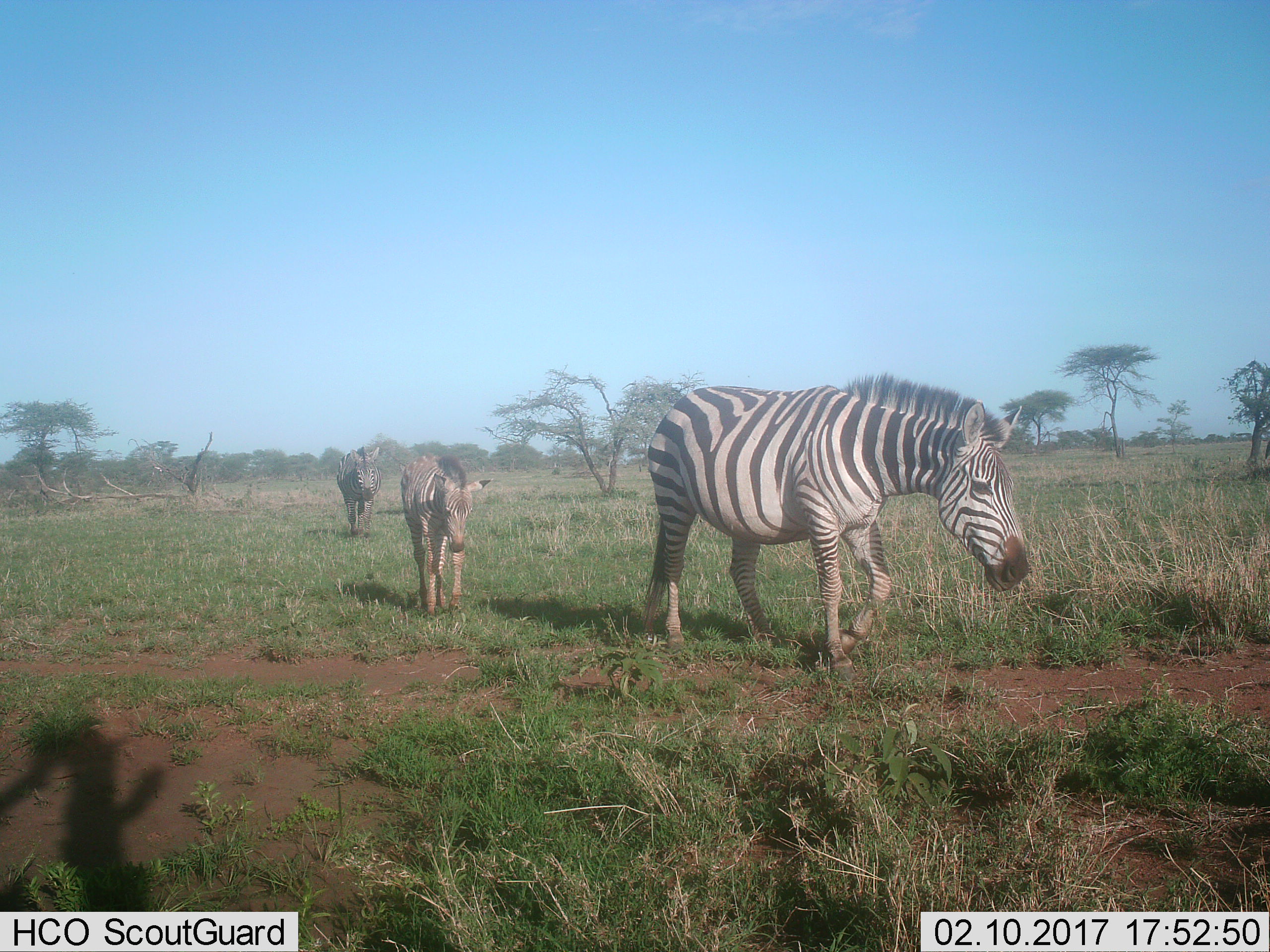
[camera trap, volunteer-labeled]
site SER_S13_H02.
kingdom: Animalia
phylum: Chordata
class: Mammalia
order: Perissodactyla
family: Equidae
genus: Equus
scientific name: Equus quagga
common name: plains zebra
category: zebraplains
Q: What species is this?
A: Zebraplains (plains zebra) (Equus quagga).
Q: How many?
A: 3.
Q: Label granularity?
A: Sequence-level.